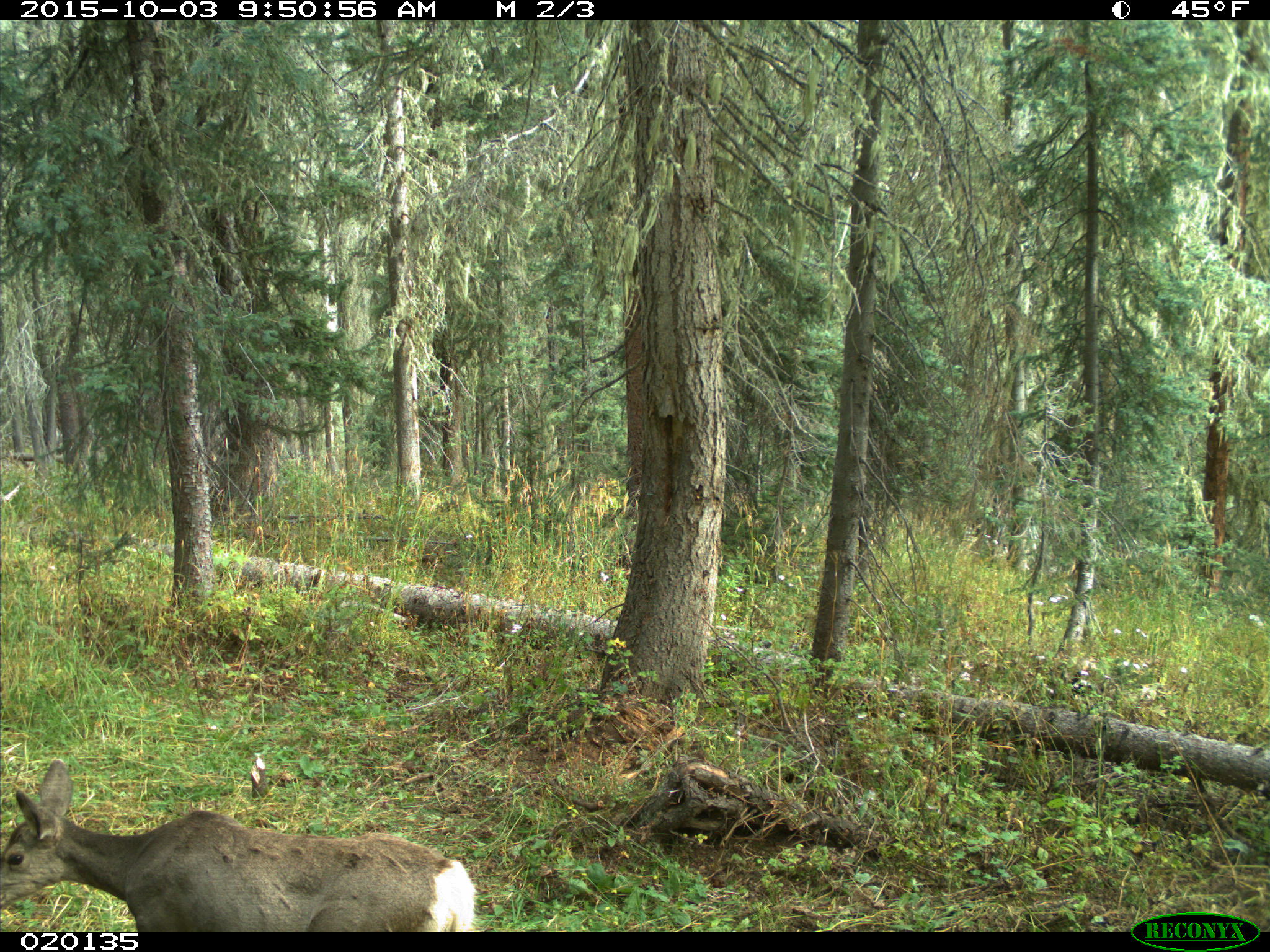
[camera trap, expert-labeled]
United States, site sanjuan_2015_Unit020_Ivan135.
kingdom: Animalia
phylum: Chordata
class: Mammalia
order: Artiodactyla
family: Cervidae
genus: Odocoileus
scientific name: Odocoileus hemionus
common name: mule deer